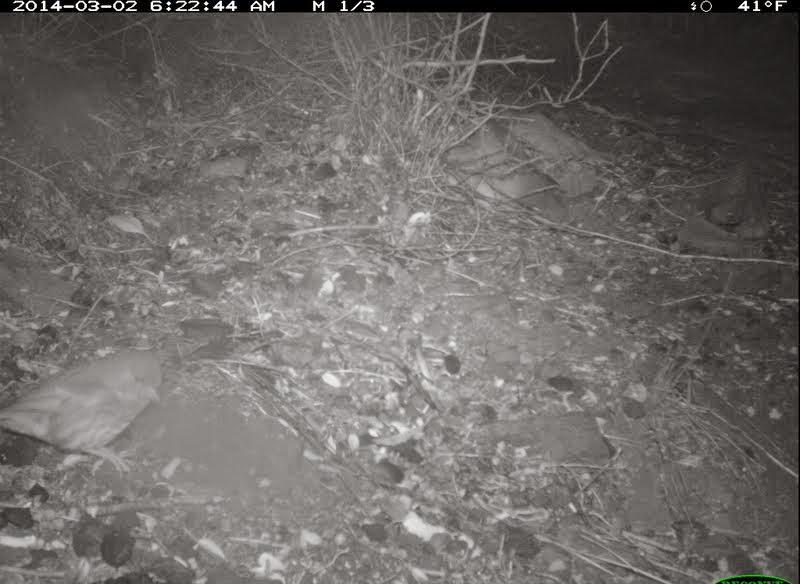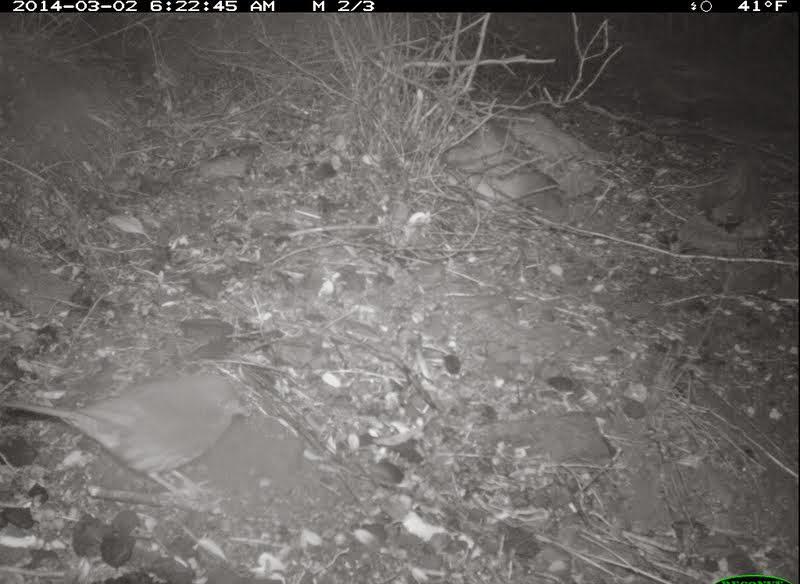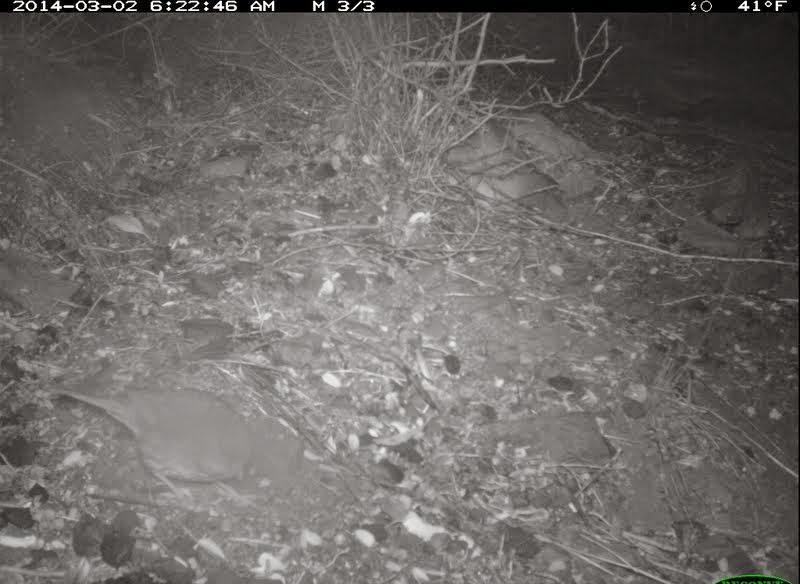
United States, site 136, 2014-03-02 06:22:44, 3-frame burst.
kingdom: Animalia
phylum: Chordata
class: Aves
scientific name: Aves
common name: bird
Bird (Aves).